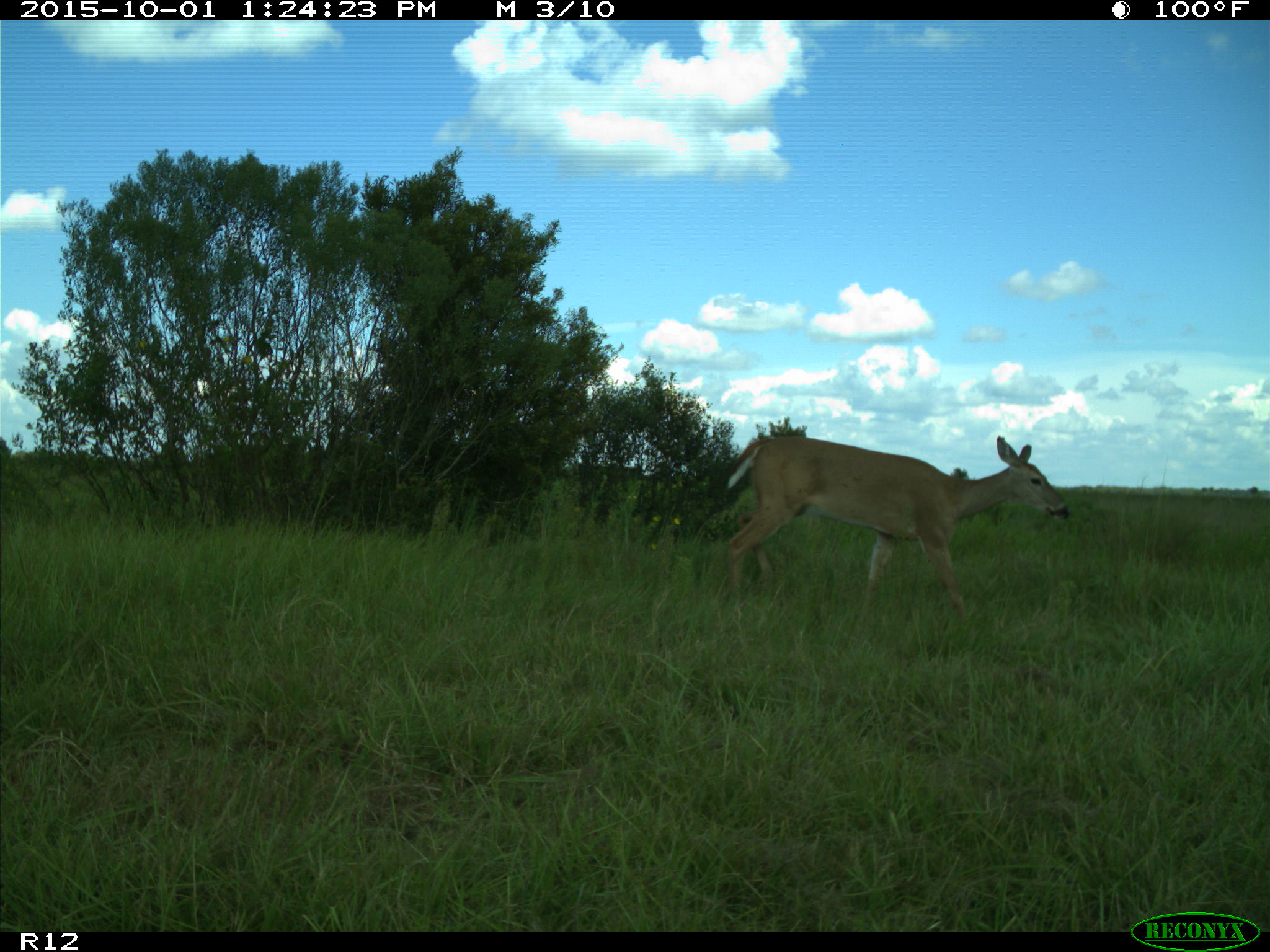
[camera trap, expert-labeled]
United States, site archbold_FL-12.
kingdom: Animalia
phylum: Chordata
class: Mammalia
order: Artiodactyla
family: Cervidae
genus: Odocoileus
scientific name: Odocoileus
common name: deer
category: unidentified deer